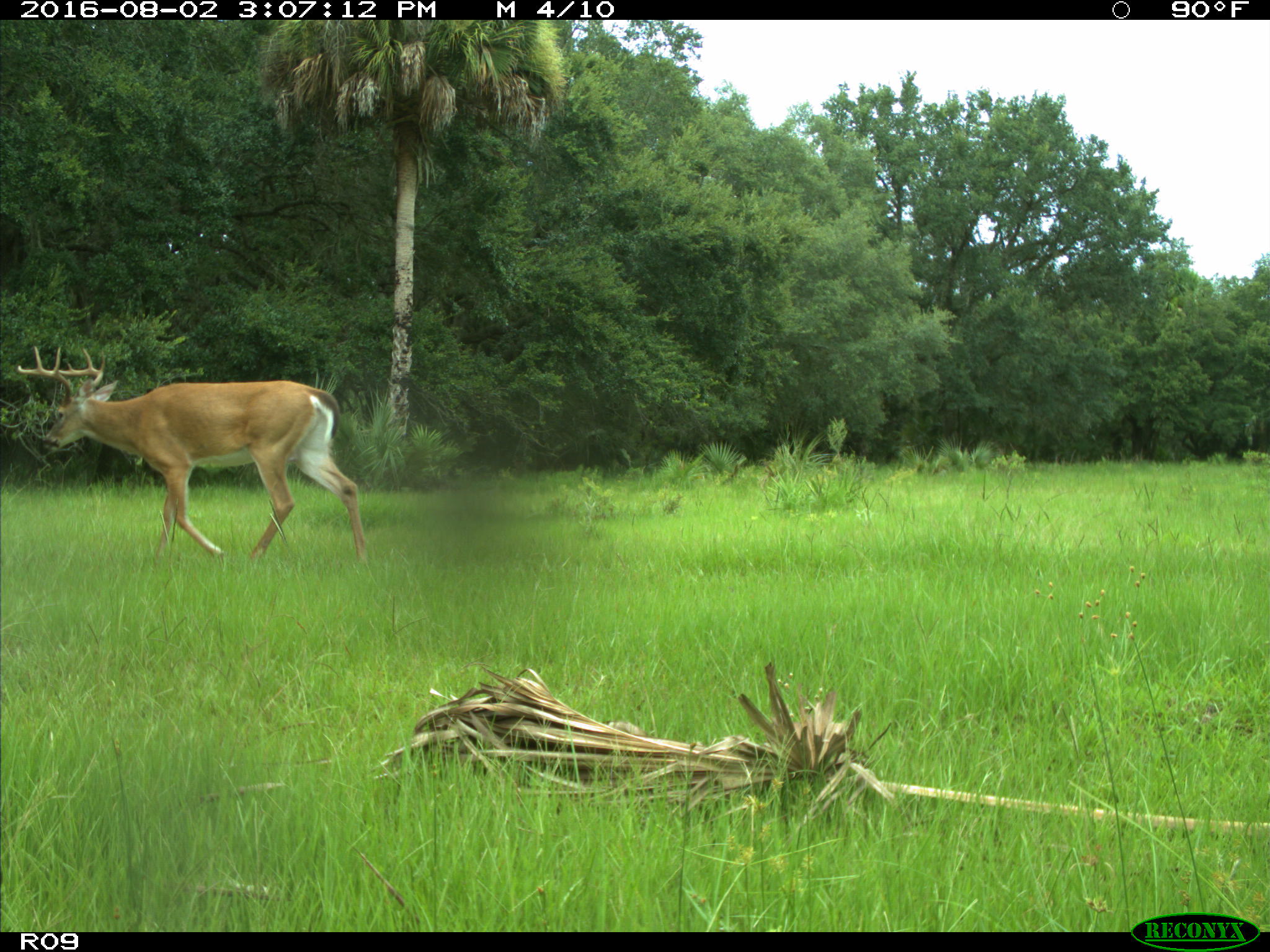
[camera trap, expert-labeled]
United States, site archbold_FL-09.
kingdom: Animalia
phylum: Chordata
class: Mammalia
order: Artiodactyla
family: Cervidae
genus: Odocoileus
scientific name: Odocoileus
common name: deer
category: unidentified deer